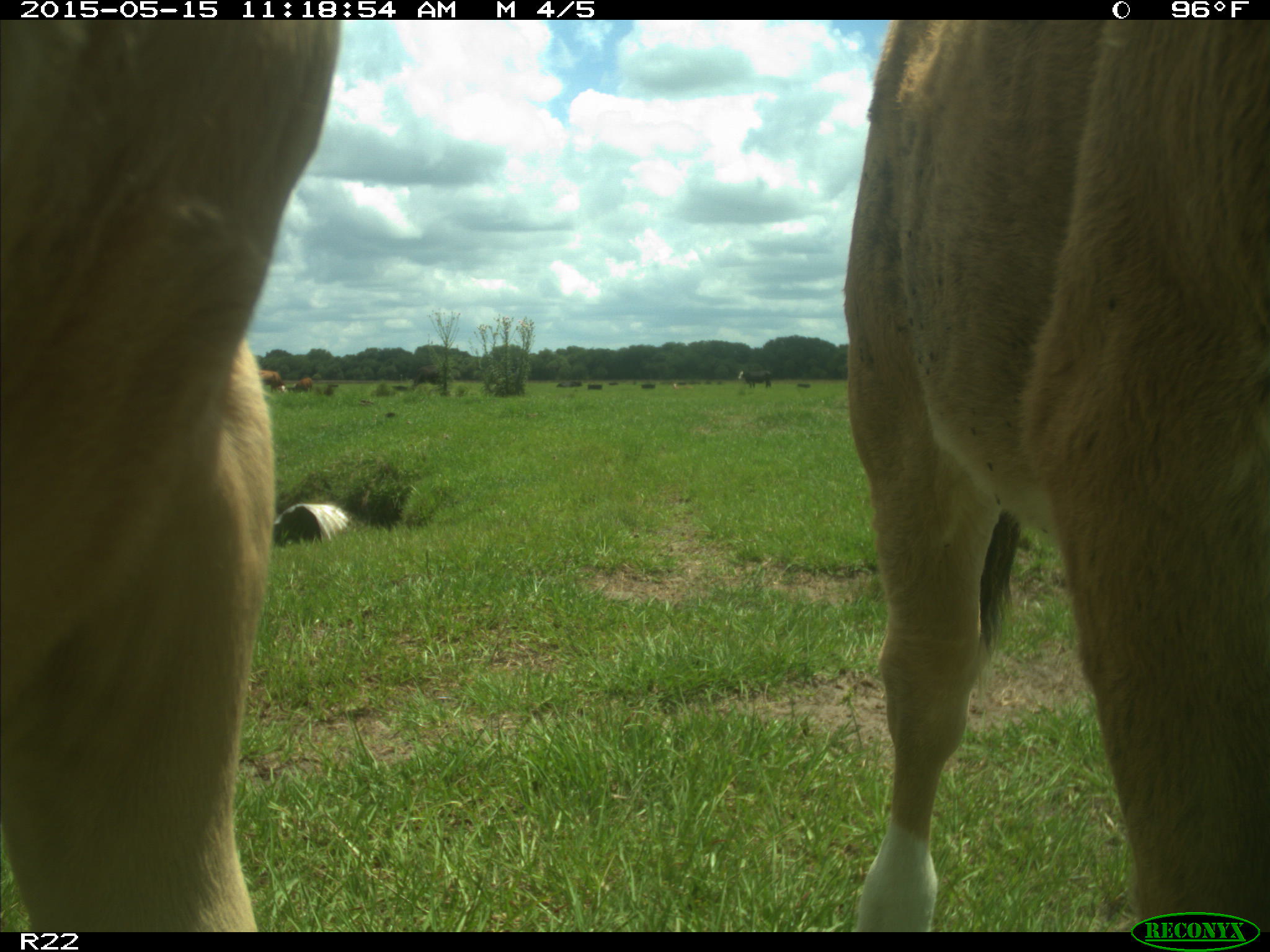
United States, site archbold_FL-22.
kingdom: Animalia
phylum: Chordata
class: Mammalia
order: Artiodactyla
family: Bovidae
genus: Bos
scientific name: Bos taurus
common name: domestic cow